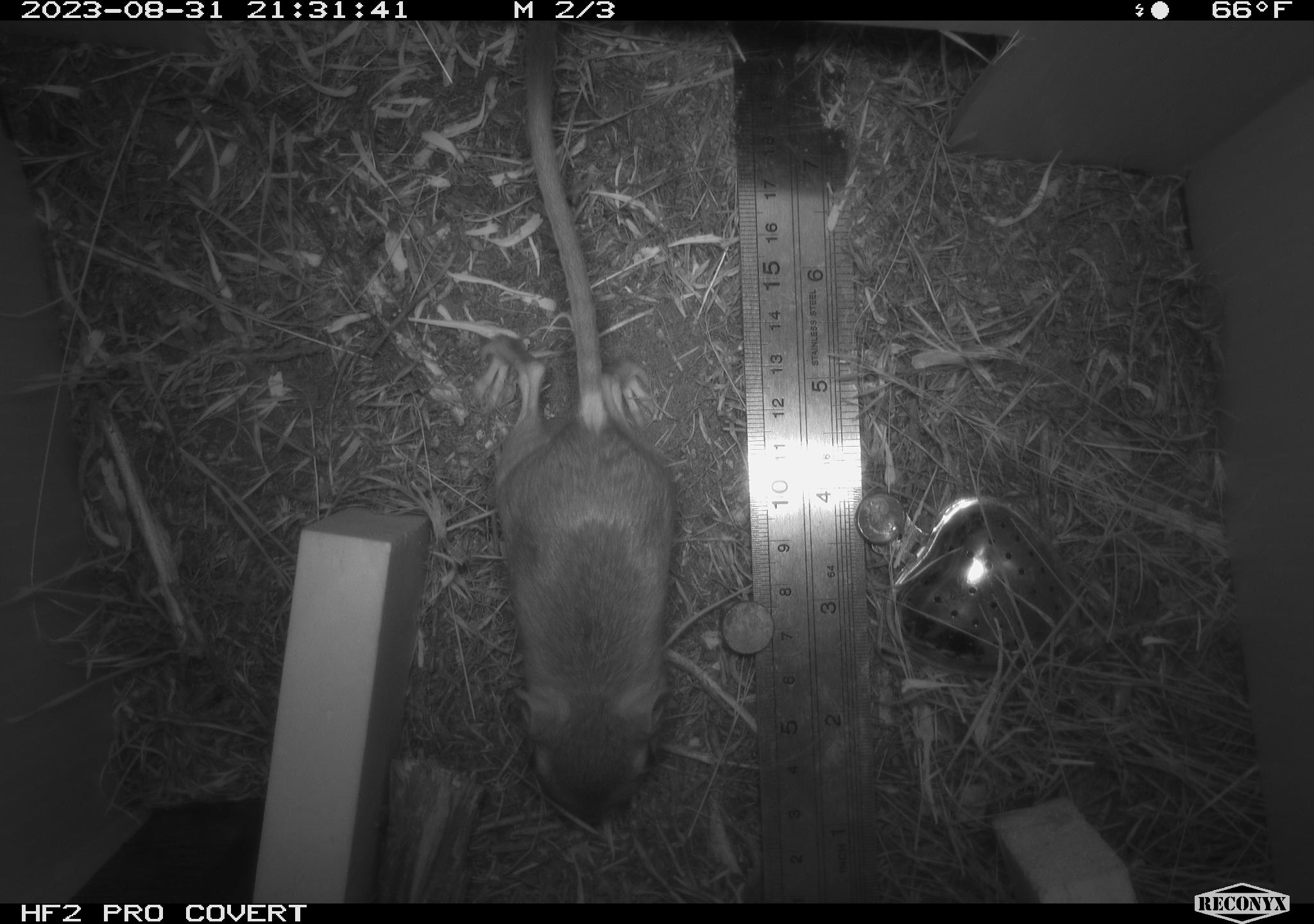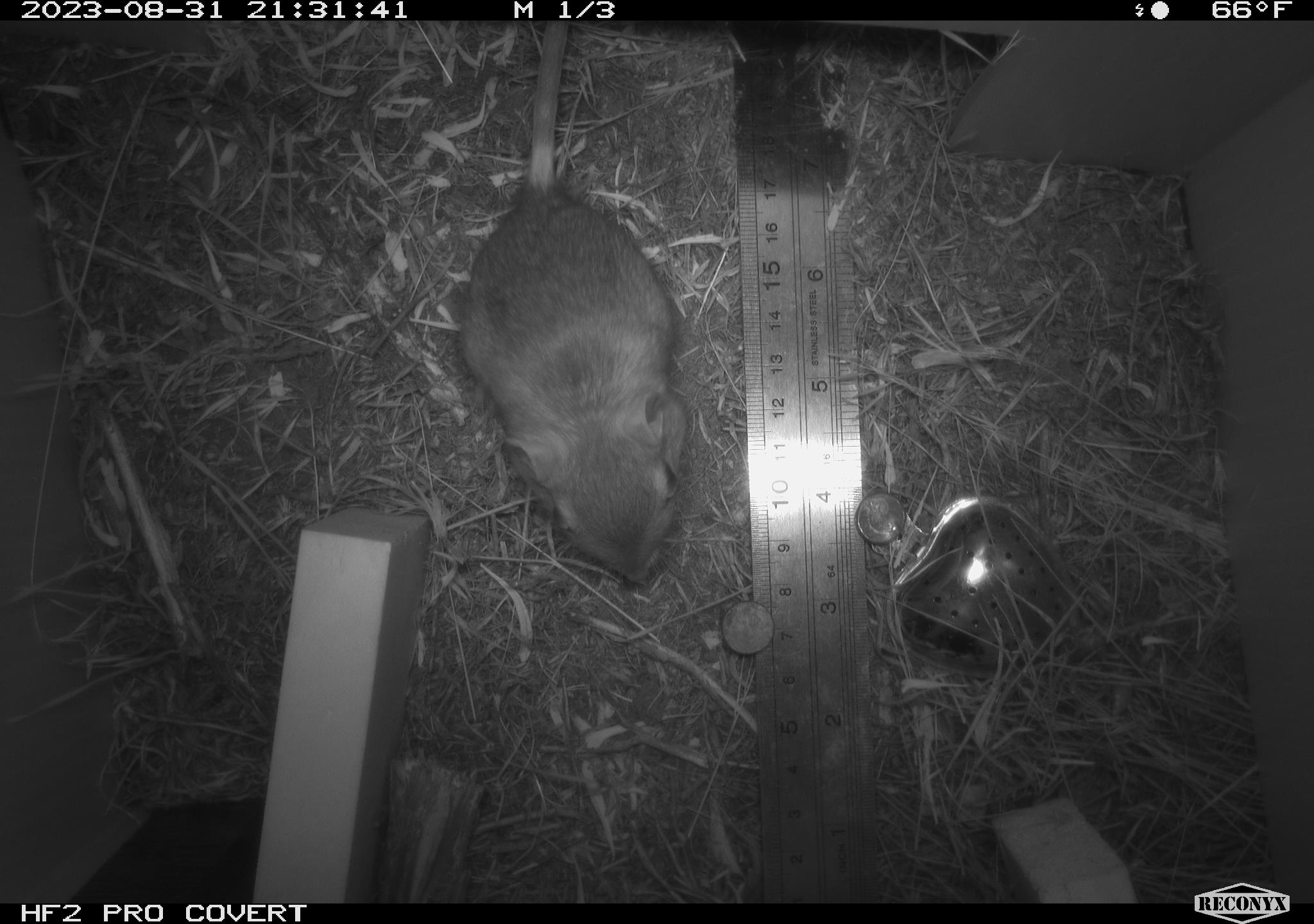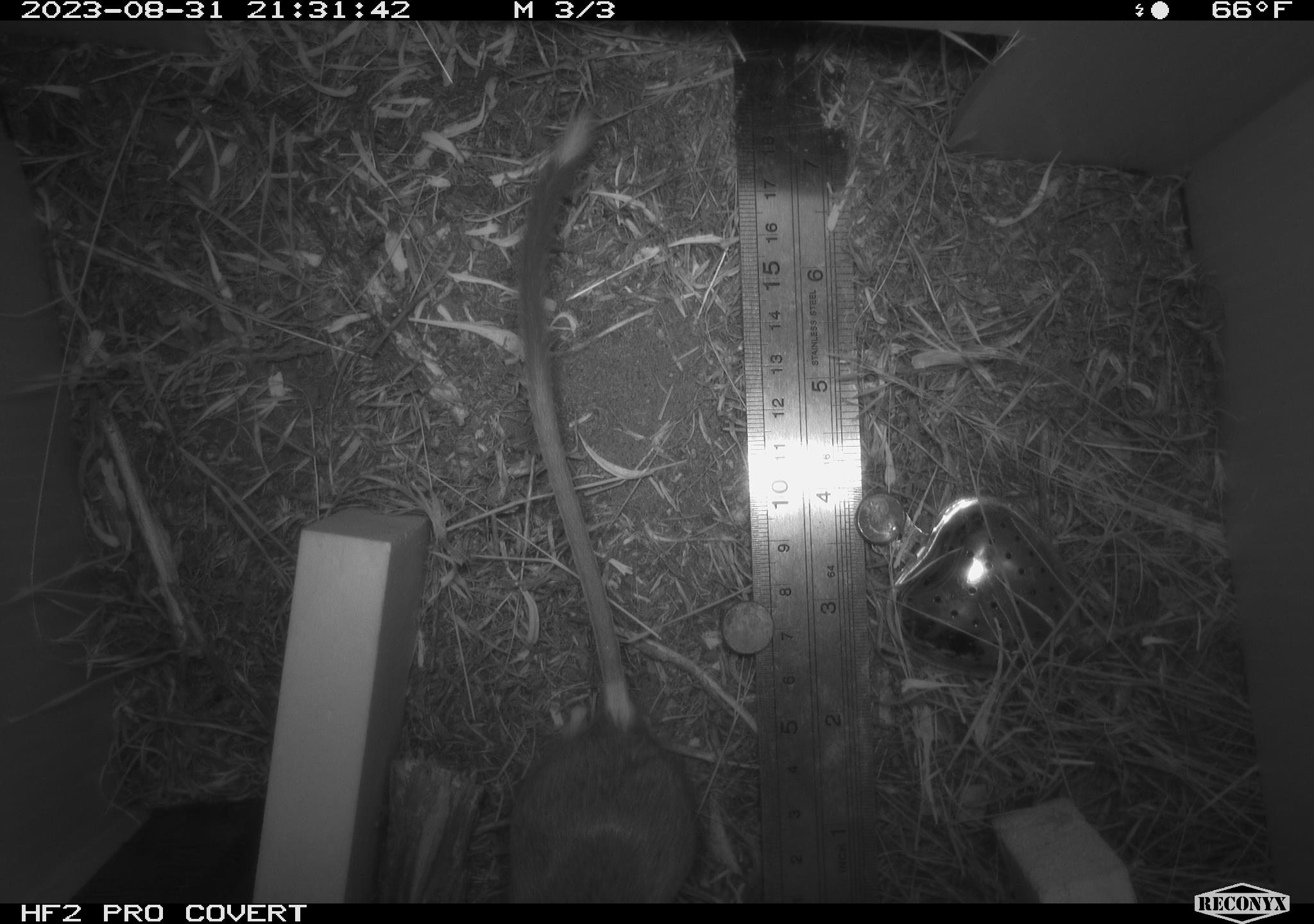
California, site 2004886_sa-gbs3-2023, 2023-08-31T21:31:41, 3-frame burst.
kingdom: Animalia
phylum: Chordata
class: Mammalia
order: Rodentia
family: Heteromyidae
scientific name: Heteromyidae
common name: kangaroo rats and pocket mice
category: heteromyidae family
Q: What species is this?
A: Heteromyidae family (kangaroo rats and pocket mice) (Heteromyidae).